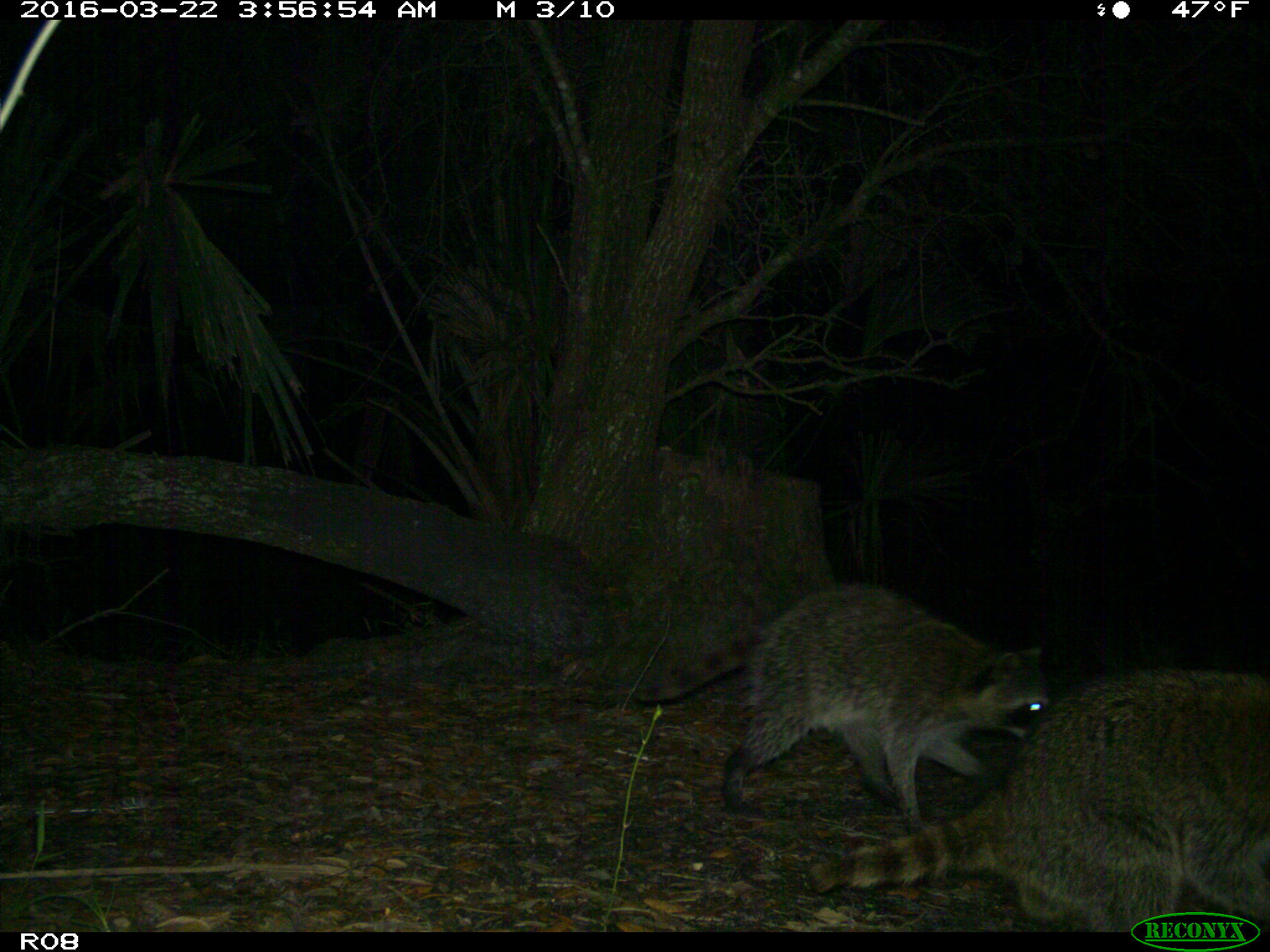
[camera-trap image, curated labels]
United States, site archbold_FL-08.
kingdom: Animalia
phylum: Chordata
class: Mammalia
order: Carnivora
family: Procyonidae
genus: Procyon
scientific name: Procyon lotor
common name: common raccoon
Procyon lotor (common raccoon).